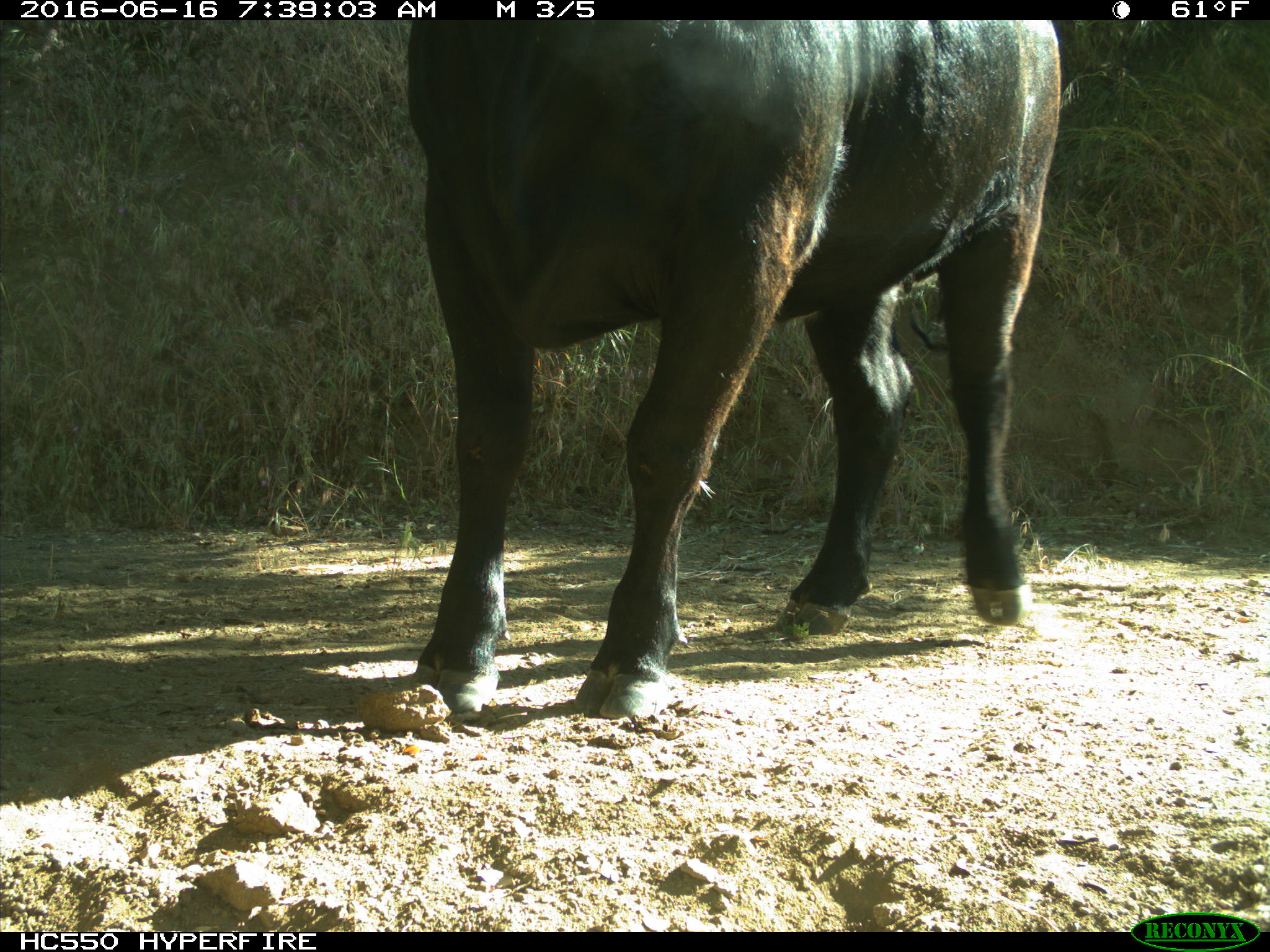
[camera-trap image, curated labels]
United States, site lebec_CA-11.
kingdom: Animalia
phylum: Chordata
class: Mammalia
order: Artiodactyla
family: Bovidae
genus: Bos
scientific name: Bos taurus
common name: domestic cow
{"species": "Bos taurus (domestic cow)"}